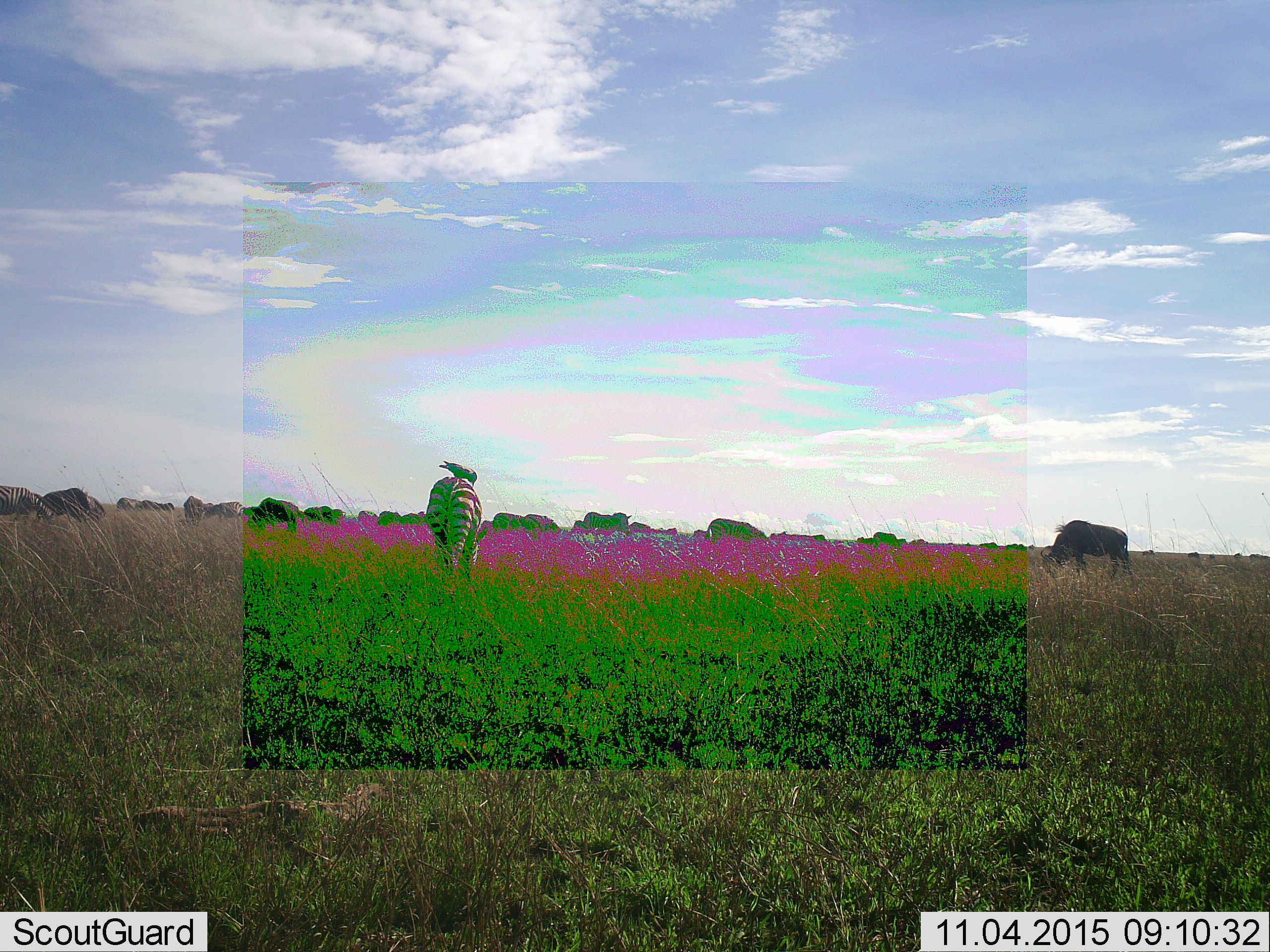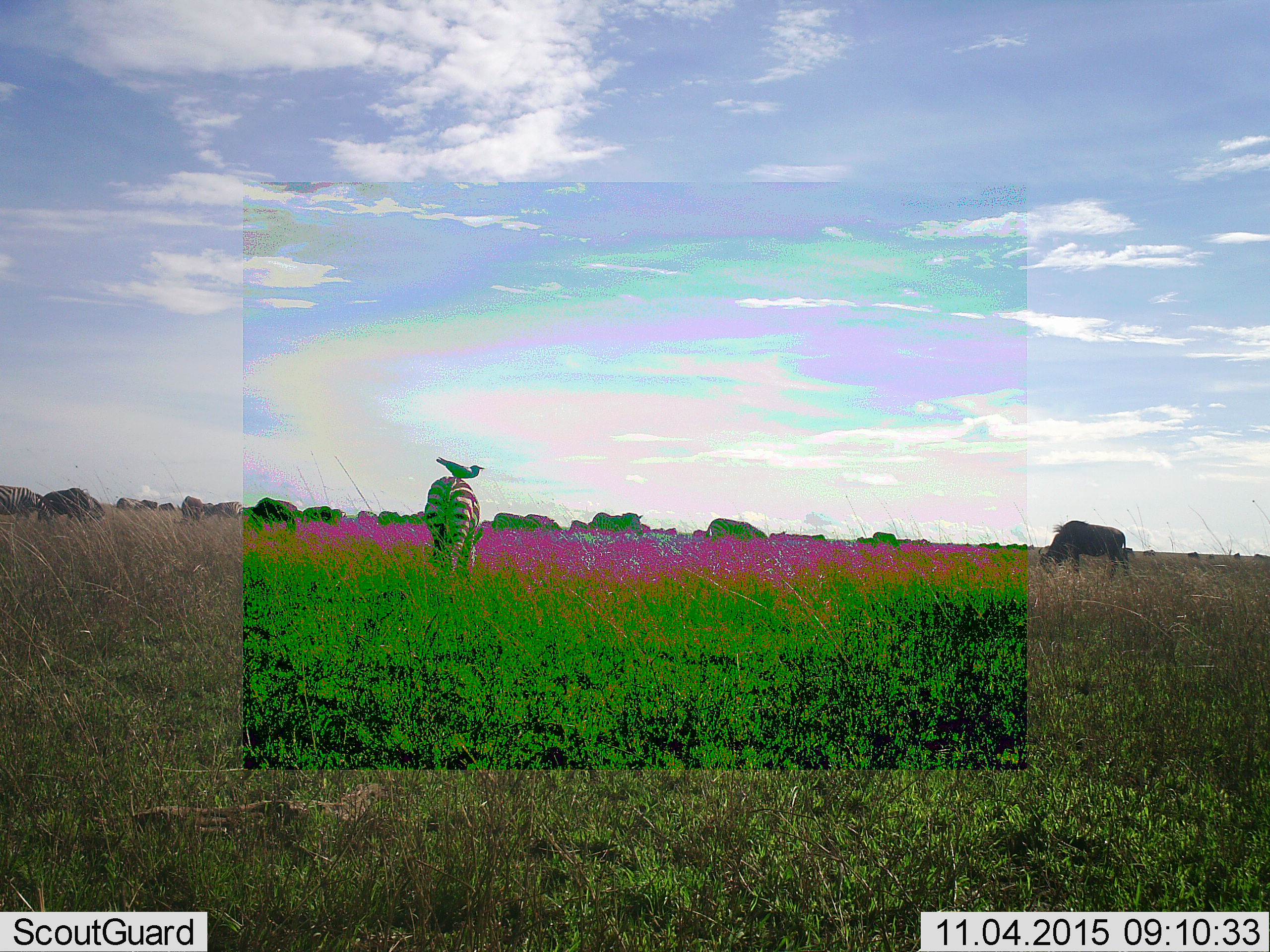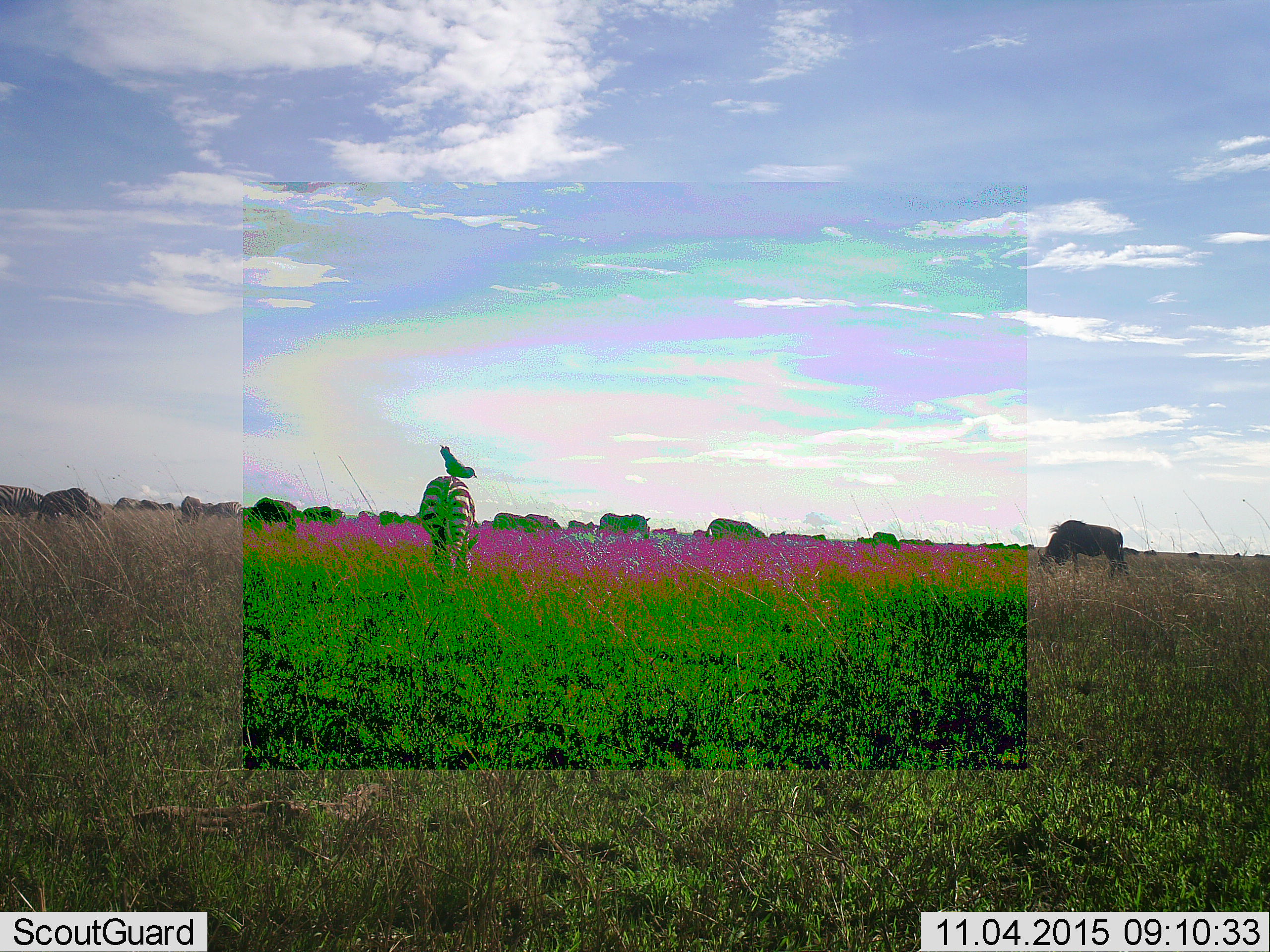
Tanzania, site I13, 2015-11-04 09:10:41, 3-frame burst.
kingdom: Animalia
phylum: Chordata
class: Mammalia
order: Artiodactyla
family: Bovidae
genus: Connochaetes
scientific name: Connochaetes taurinus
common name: blue wildebeest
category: wildebeest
Wildebeest (blue wildebeest) (Connochaetes taurinus), count 10. Behavior (volunteer vote fractions): standing 22%, resting 0%, moving 22%, interacting 0%. Young present (vote fraction): 11%. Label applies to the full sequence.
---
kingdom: Animalia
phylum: Chordata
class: Mammalia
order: Perissodactyla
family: Equidae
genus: Equus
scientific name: Equus quagga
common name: plains zebra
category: zebra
Zebra (plains zebra) (Equus quagga), count 3. Behavior (volunteer vote fractions): standing 50%, resting 0%, moving 20%, interacting 0%. Young present (vote fraction): 10%. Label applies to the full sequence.